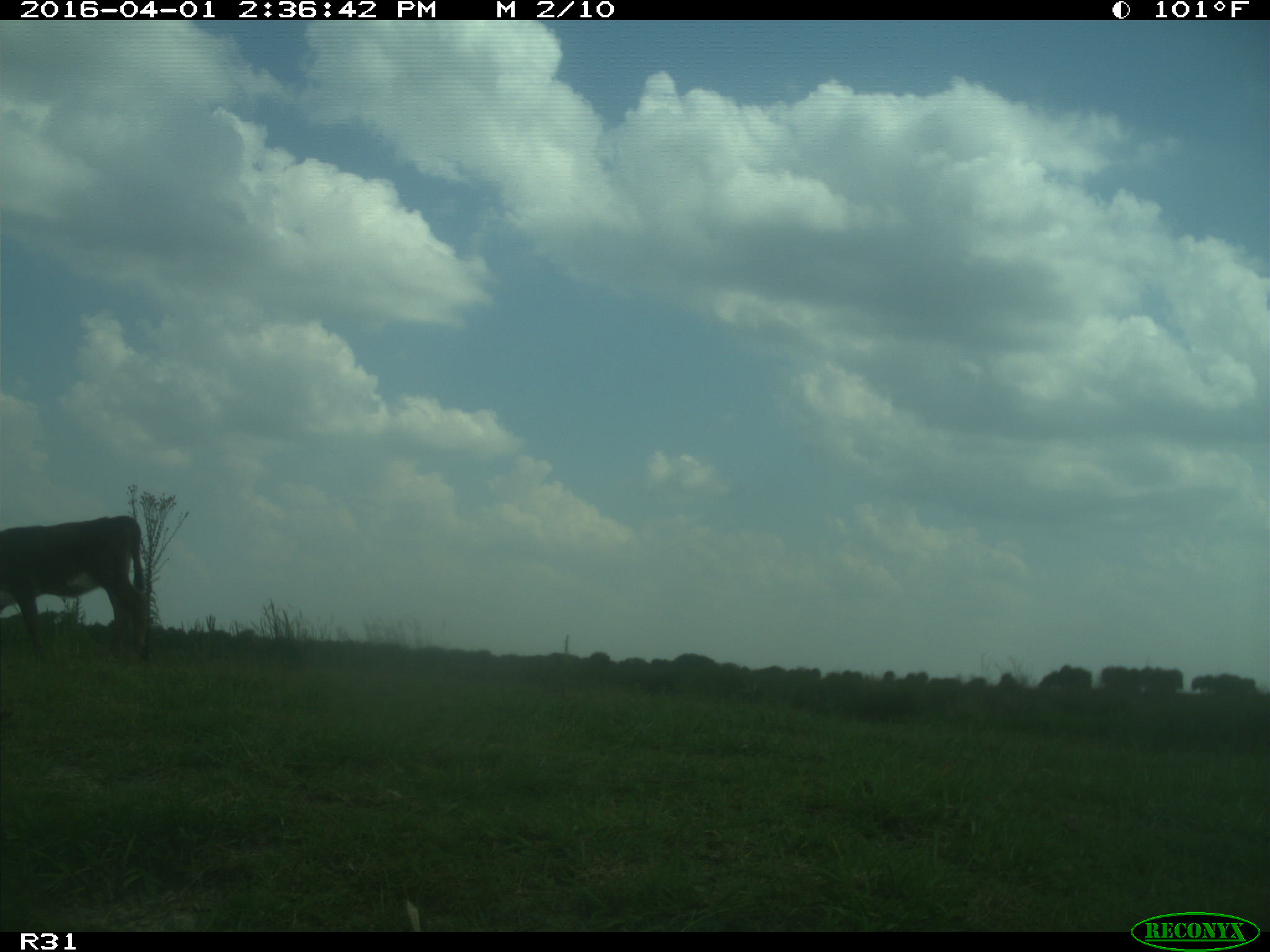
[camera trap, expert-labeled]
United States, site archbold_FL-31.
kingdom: Animalia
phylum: Chordata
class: Mammalia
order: Artiodactyla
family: Bovidae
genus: Bos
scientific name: Bos taurus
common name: domestic cow